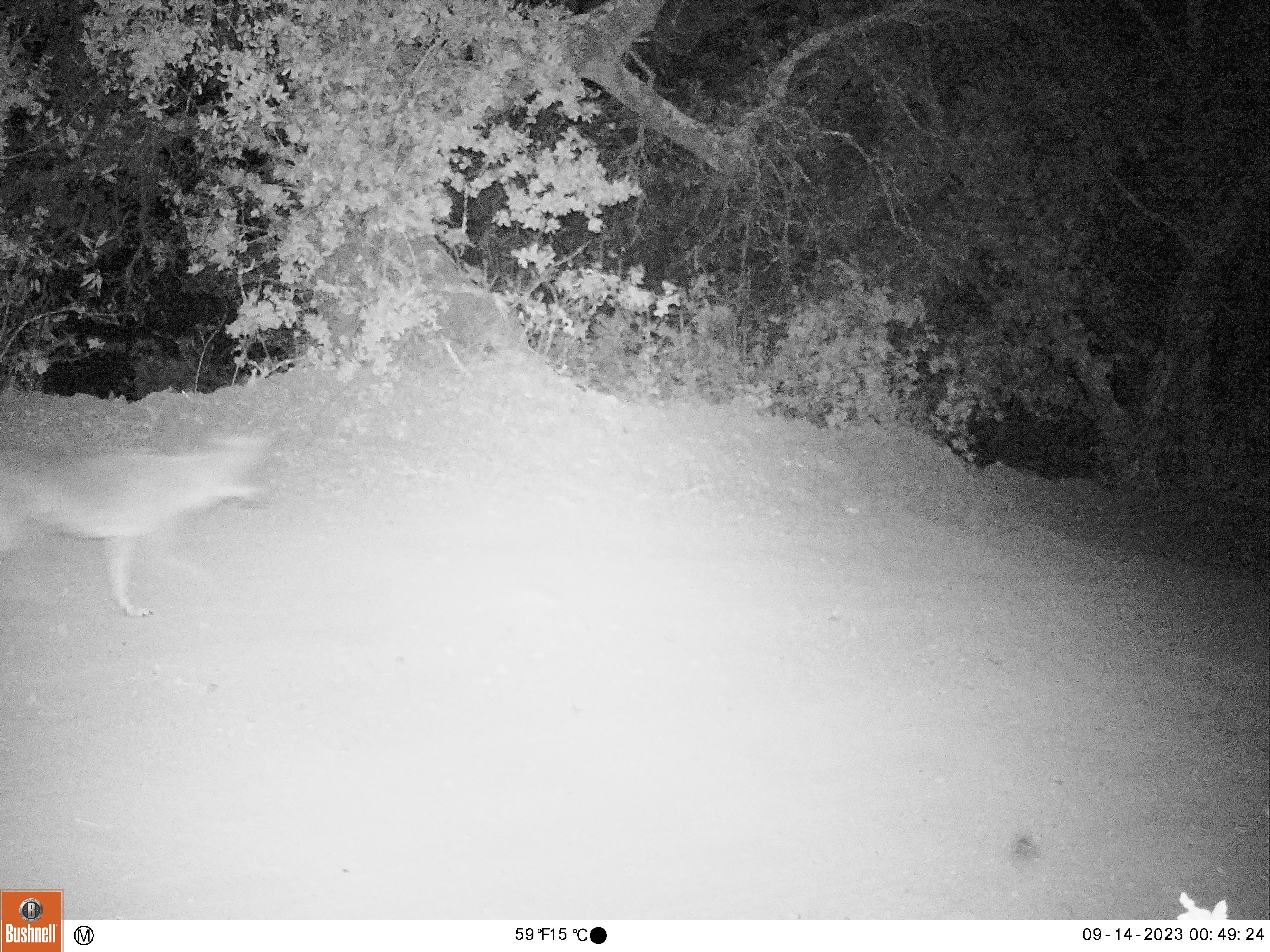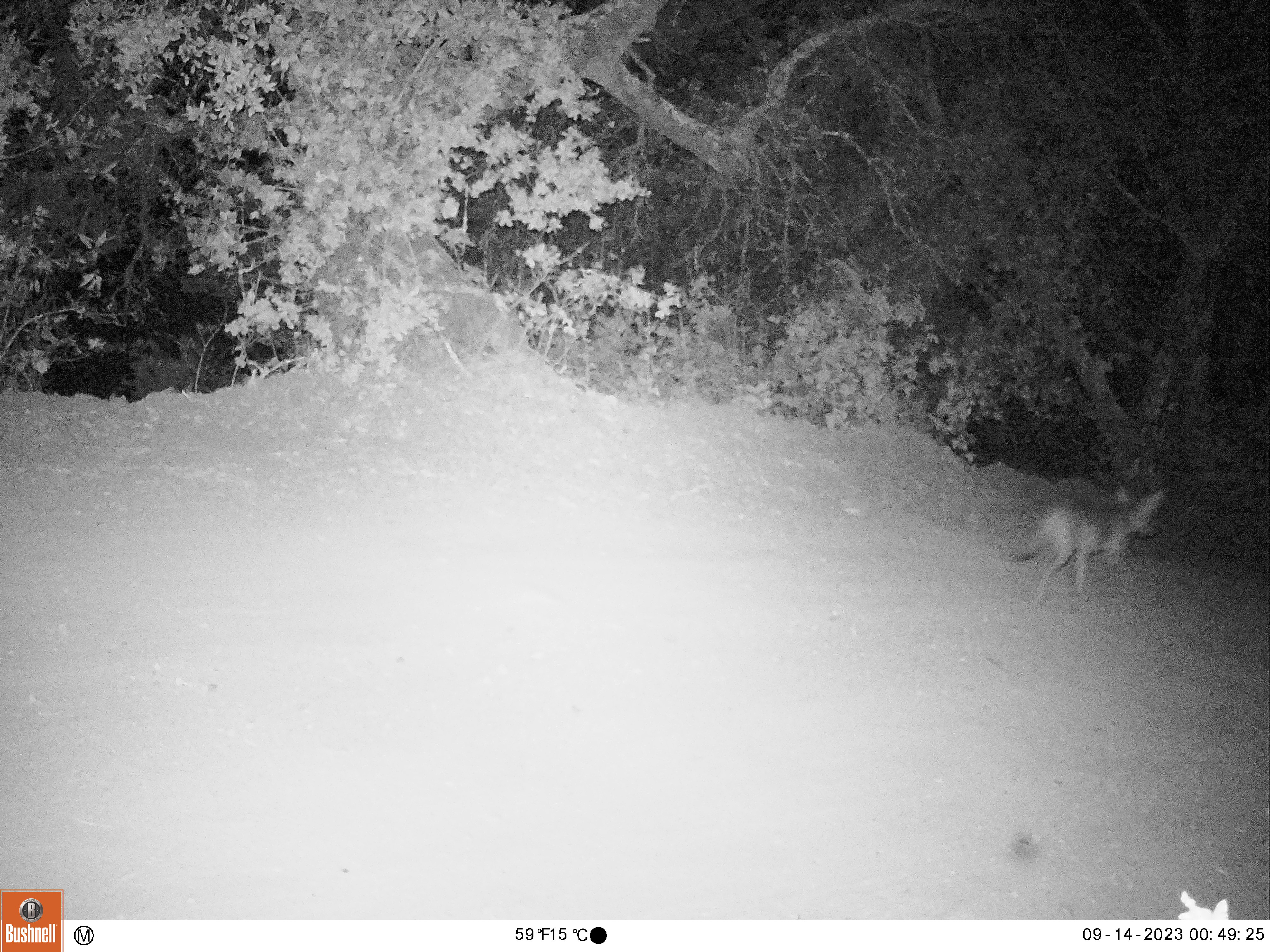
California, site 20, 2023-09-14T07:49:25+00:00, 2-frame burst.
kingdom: Animalia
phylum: Chordata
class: Mammalia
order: Carnivora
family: Canidae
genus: Canis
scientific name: Canis latrans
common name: coyote